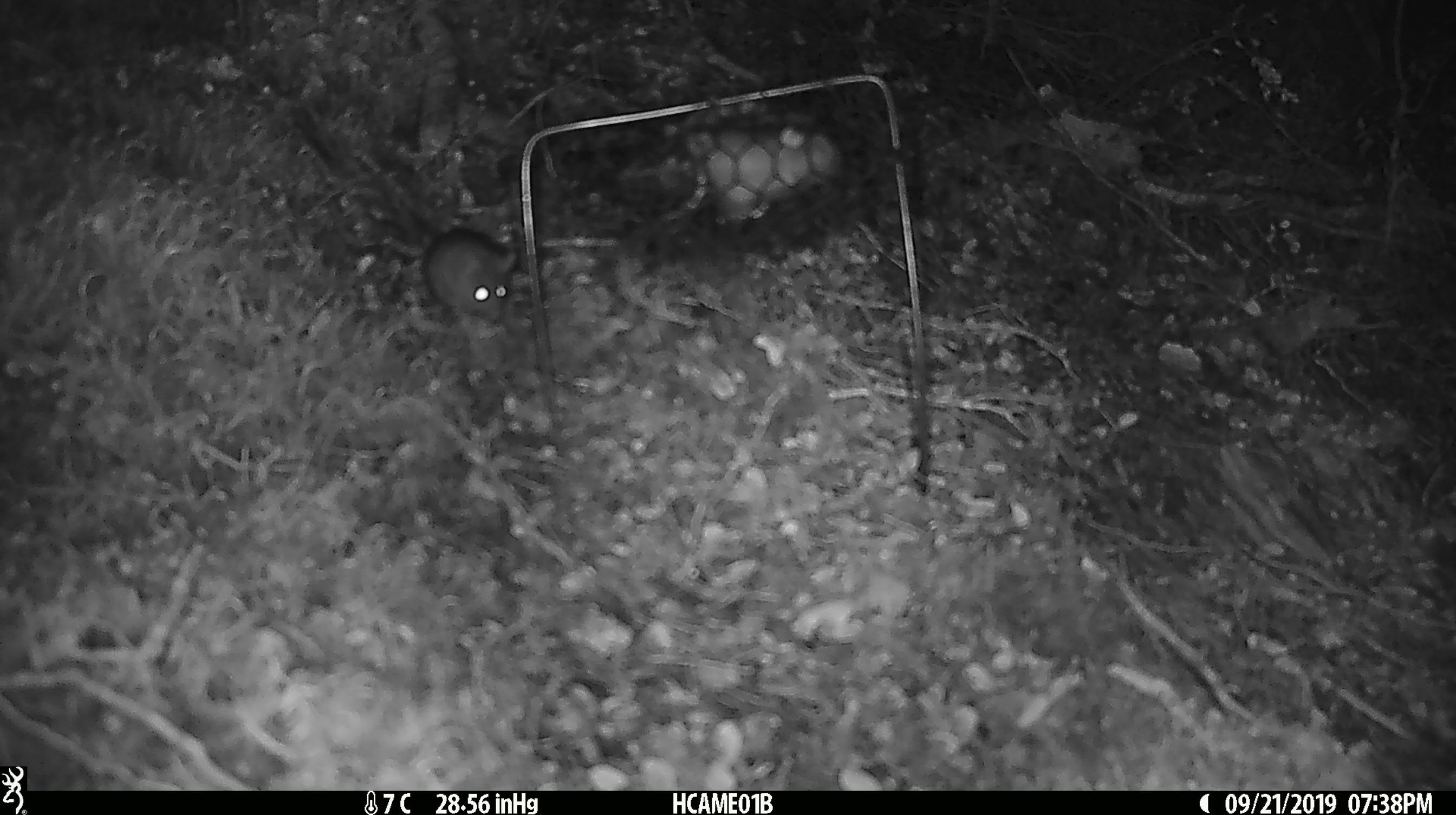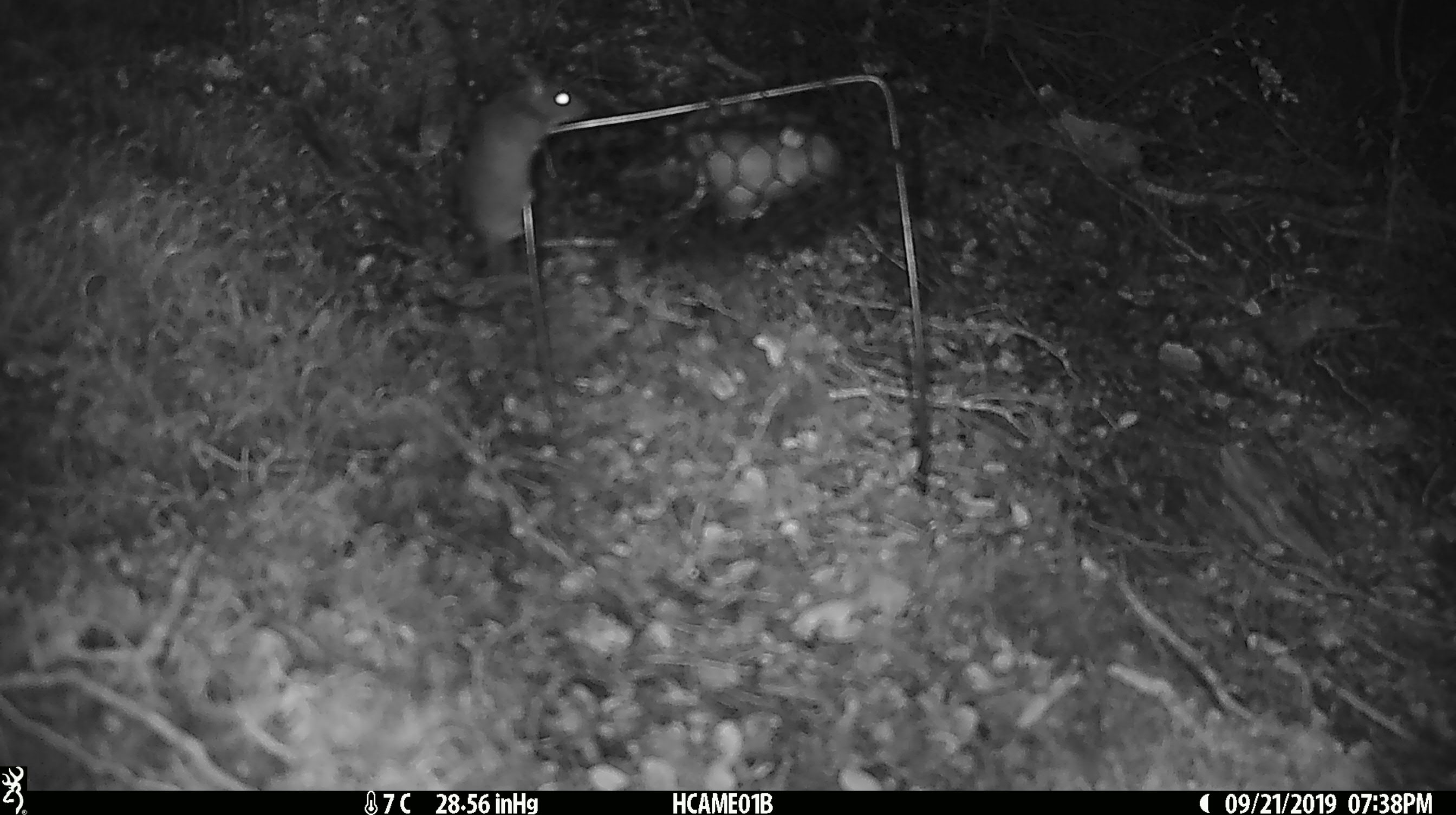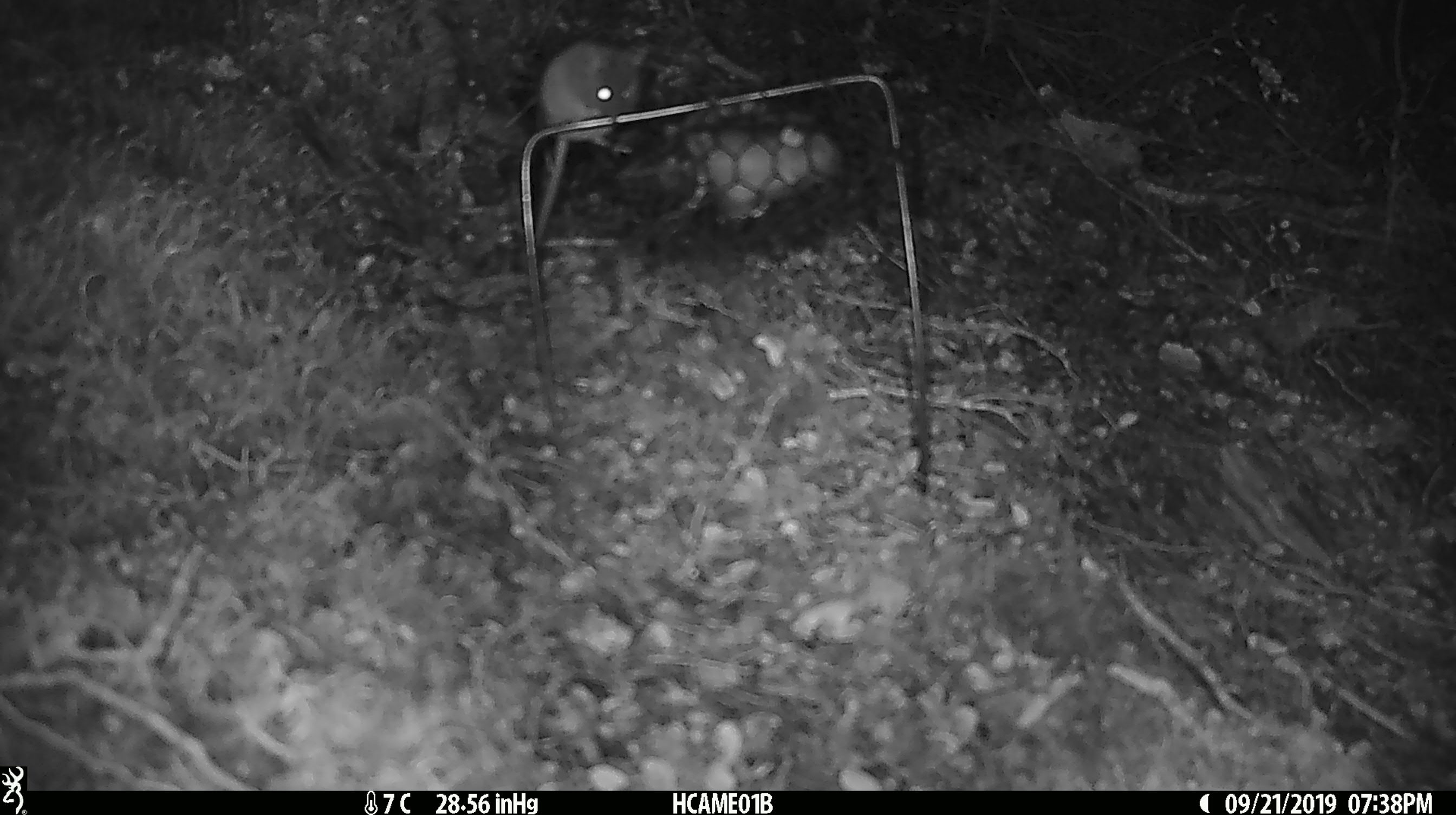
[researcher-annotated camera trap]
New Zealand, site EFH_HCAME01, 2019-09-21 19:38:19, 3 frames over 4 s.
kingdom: Animalia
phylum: Chordata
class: Mammalia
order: Rodentia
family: Muridae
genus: Mus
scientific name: Mus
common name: mouse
Mouse (Mus).